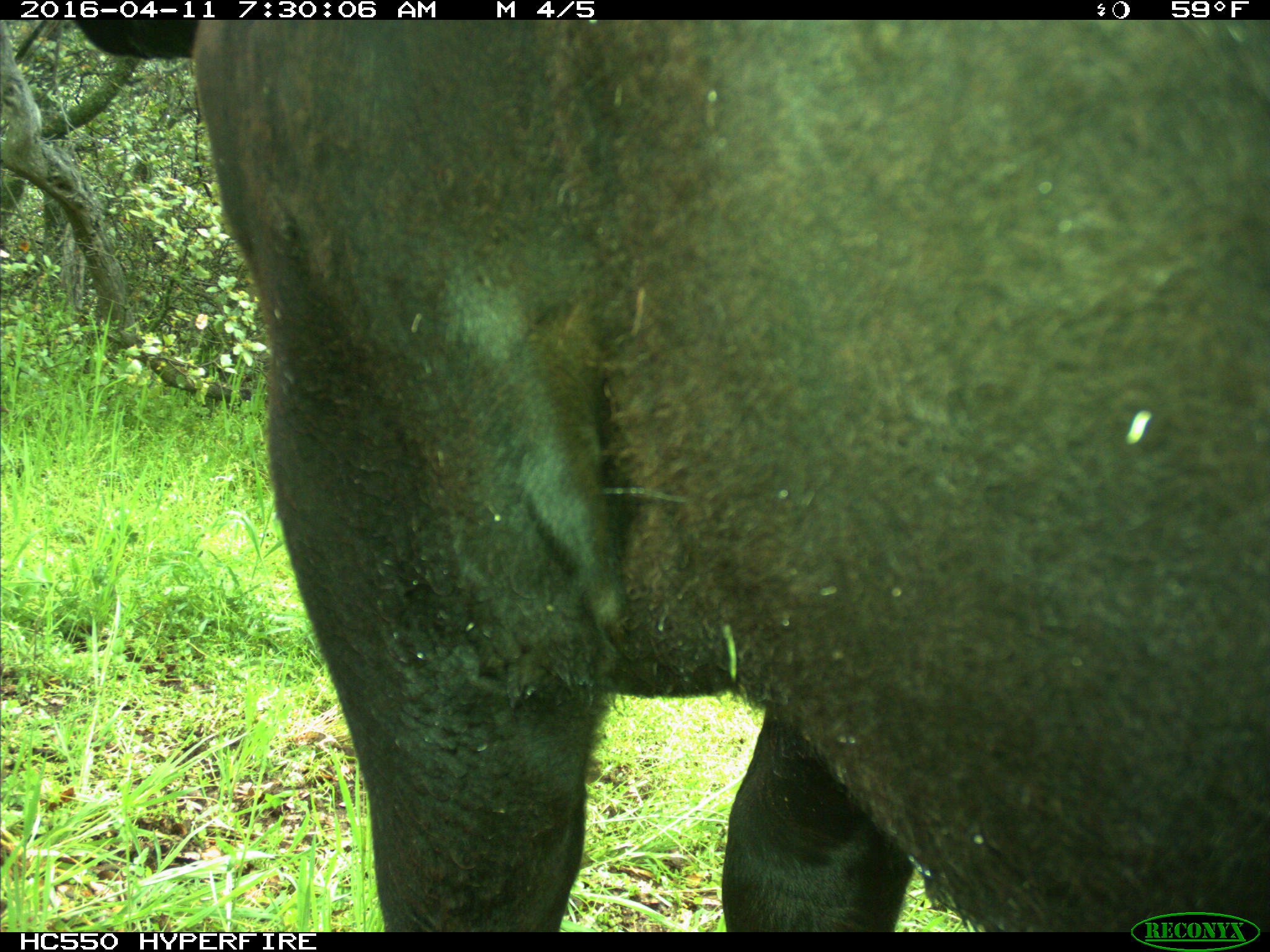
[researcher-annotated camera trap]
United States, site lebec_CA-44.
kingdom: Animalia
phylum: Chordata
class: Mammalia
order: Artiodactyla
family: Bovidae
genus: Bos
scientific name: Bos taurus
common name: domestic cow